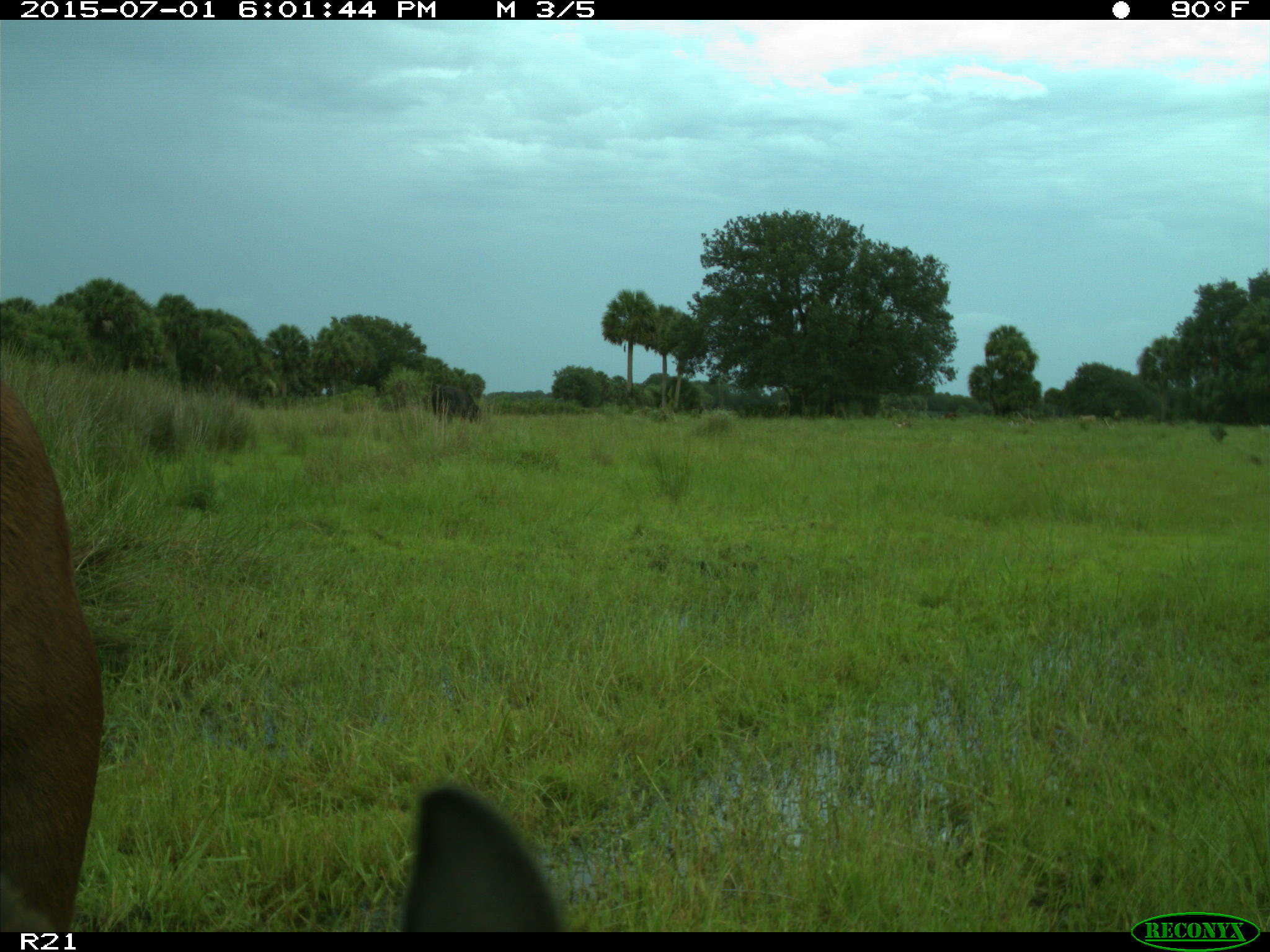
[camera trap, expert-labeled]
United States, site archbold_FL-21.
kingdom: Animalia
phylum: Chordata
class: Mammalia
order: Artiodactyla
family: Bovidae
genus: Bos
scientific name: Bos taurus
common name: domestic cow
Bos taurus (domestic cow).